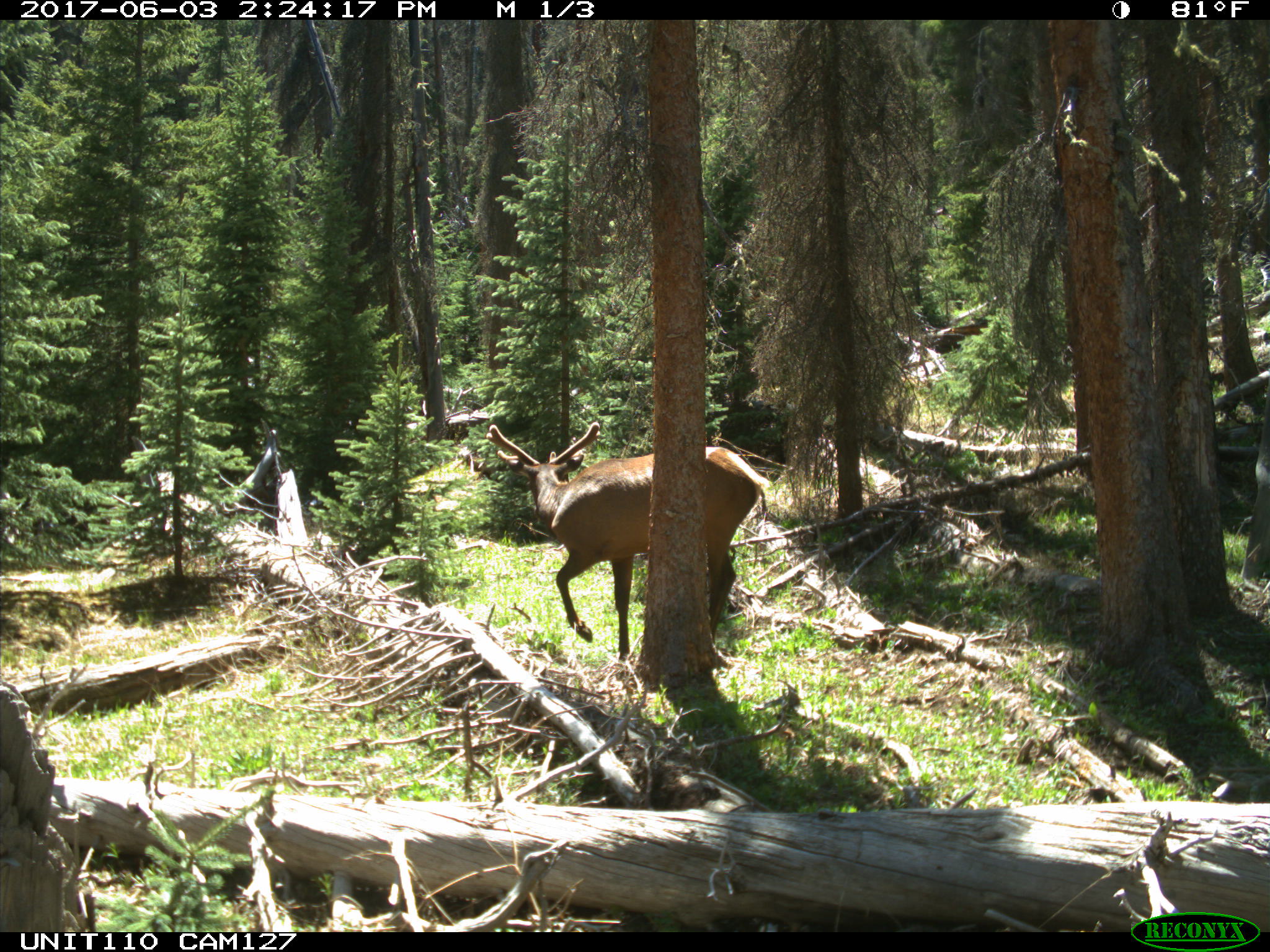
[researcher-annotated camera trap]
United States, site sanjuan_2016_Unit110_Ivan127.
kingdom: Animalia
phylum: Chordata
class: Mammalia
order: Artiodactyla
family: Cervidae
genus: Cervus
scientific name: Cervus elaphus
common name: red deer